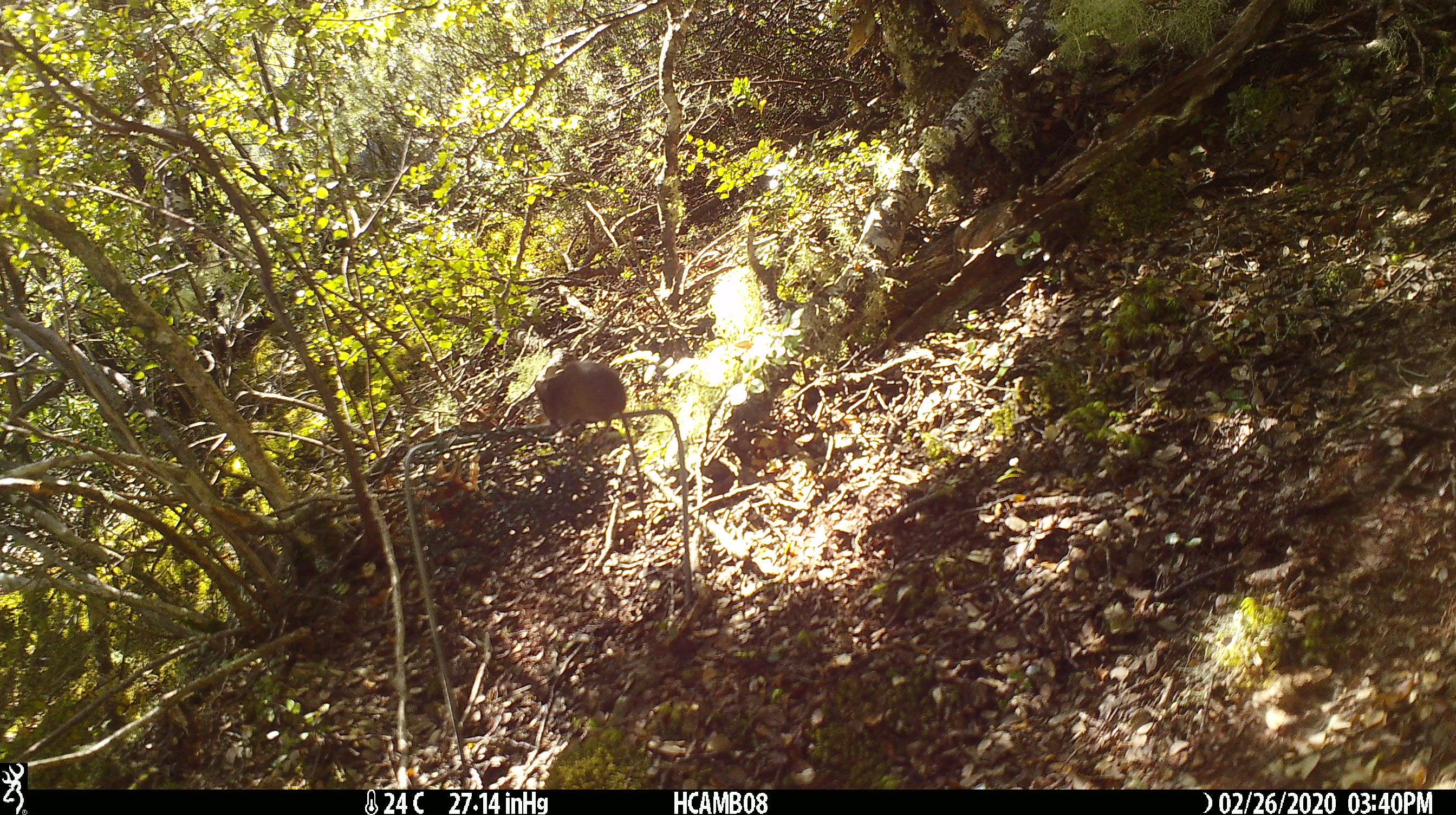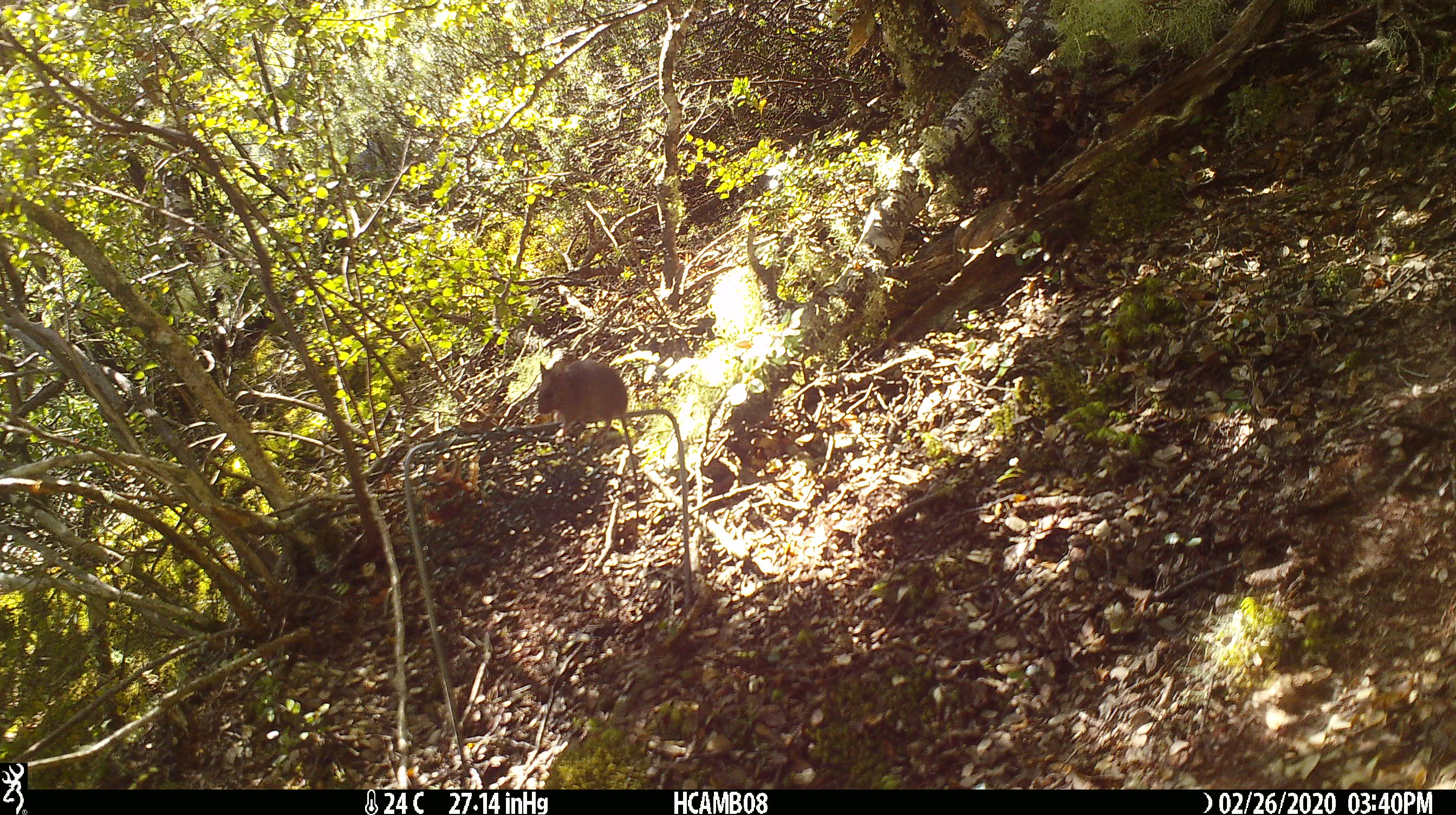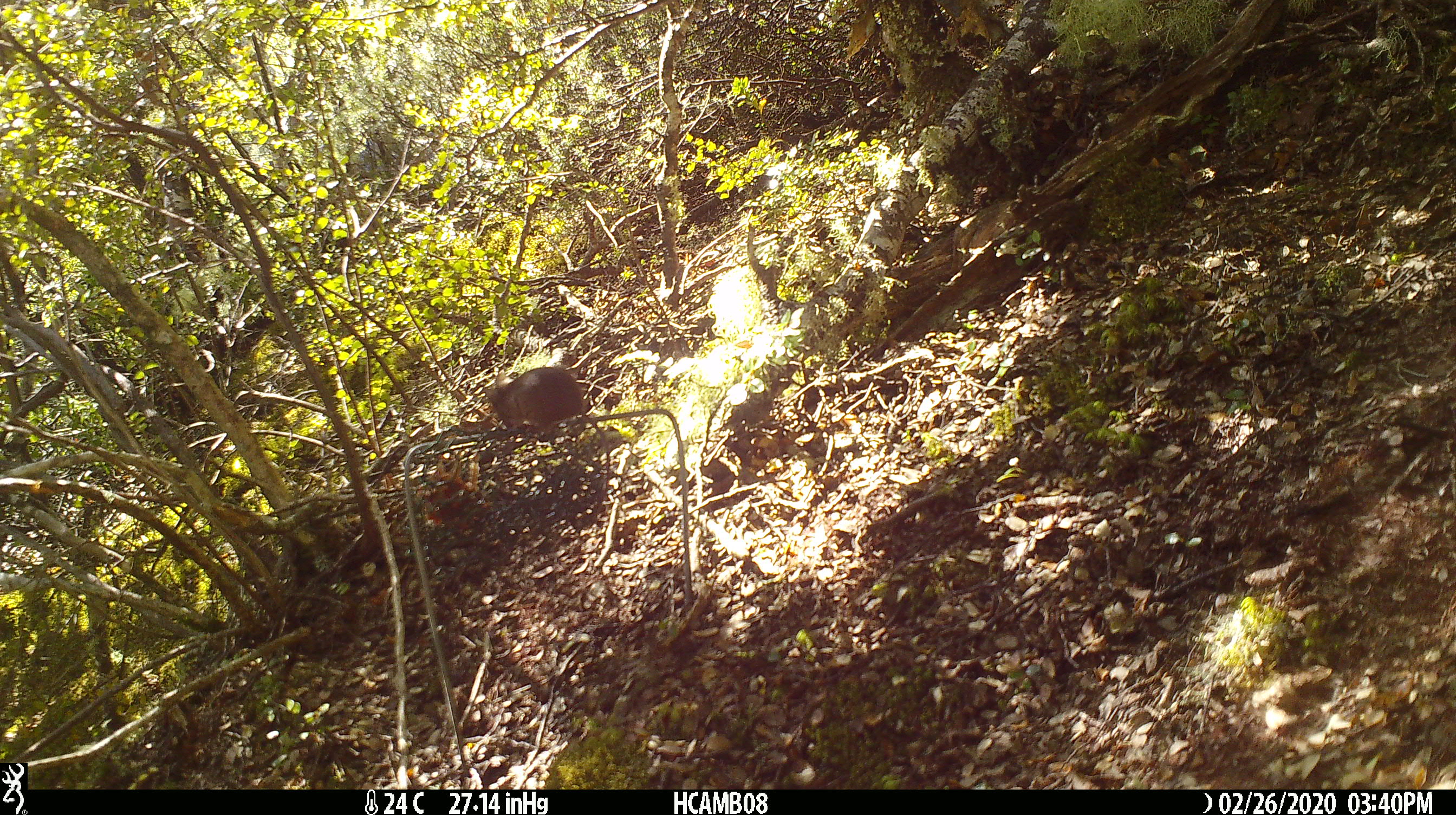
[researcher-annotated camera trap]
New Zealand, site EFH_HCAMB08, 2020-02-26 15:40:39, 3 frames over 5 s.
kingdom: Animalia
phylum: Chordata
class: Mammalia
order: Rodentia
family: Muridae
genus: Mus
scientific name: Mus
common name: mouse